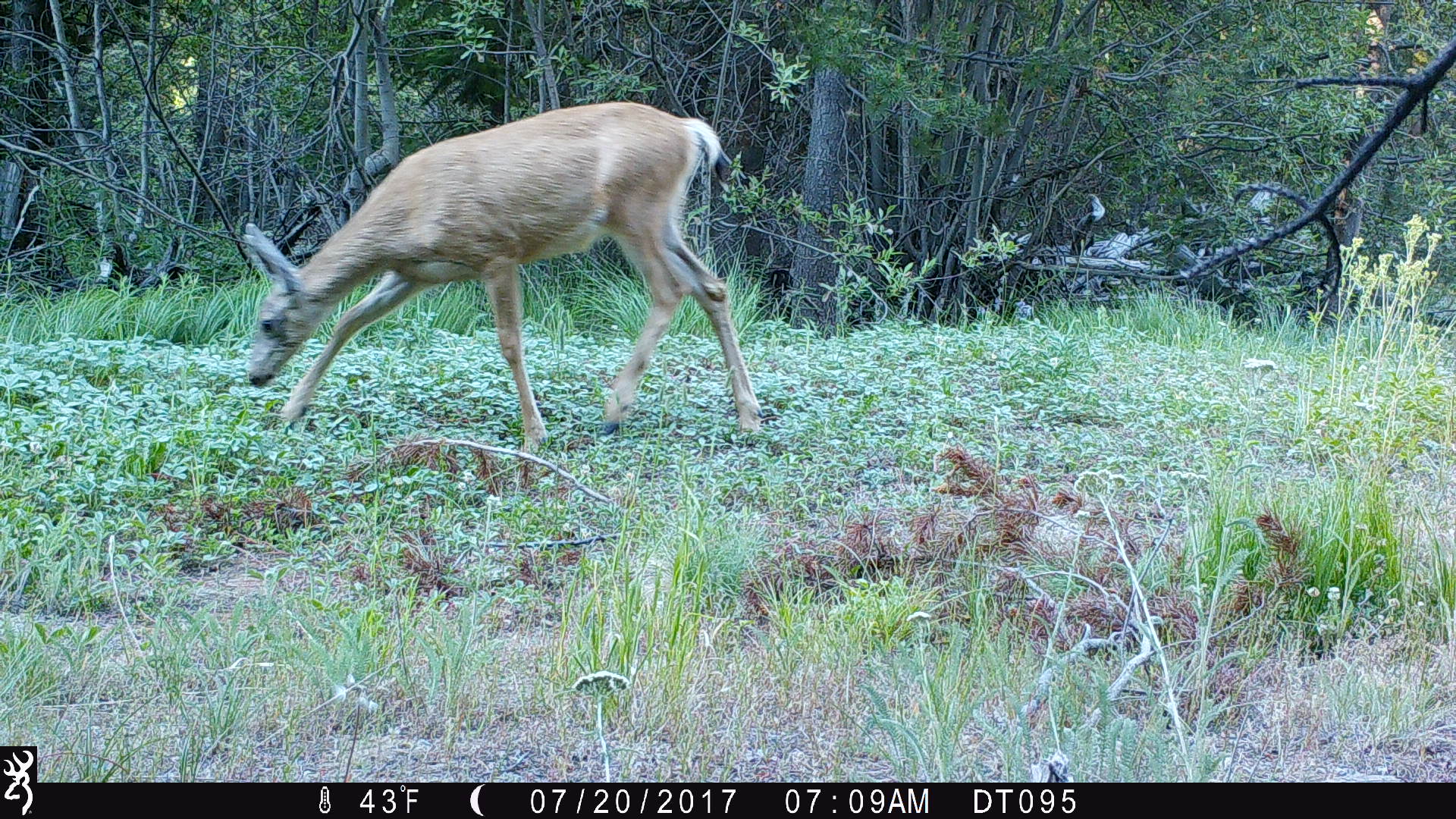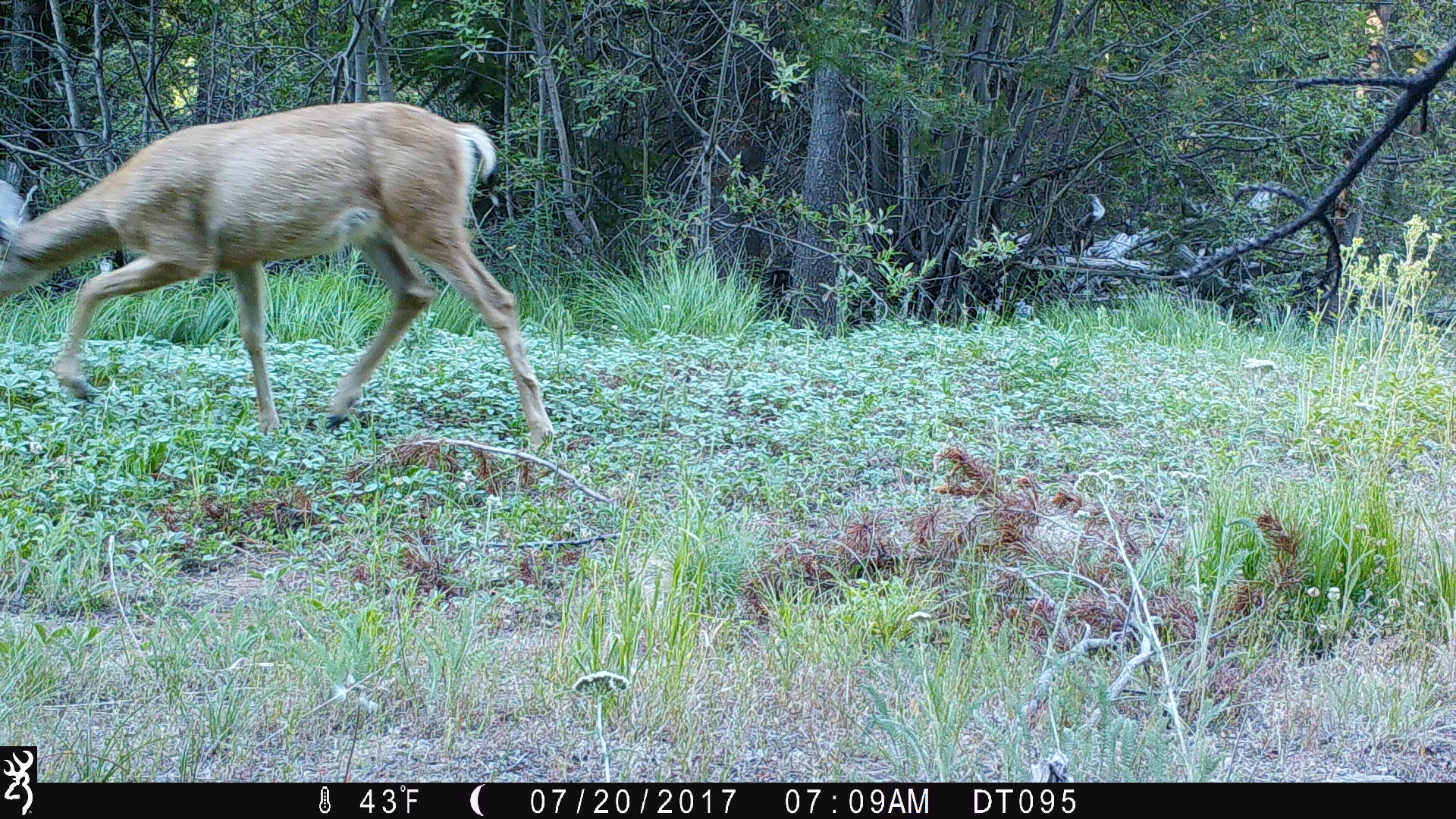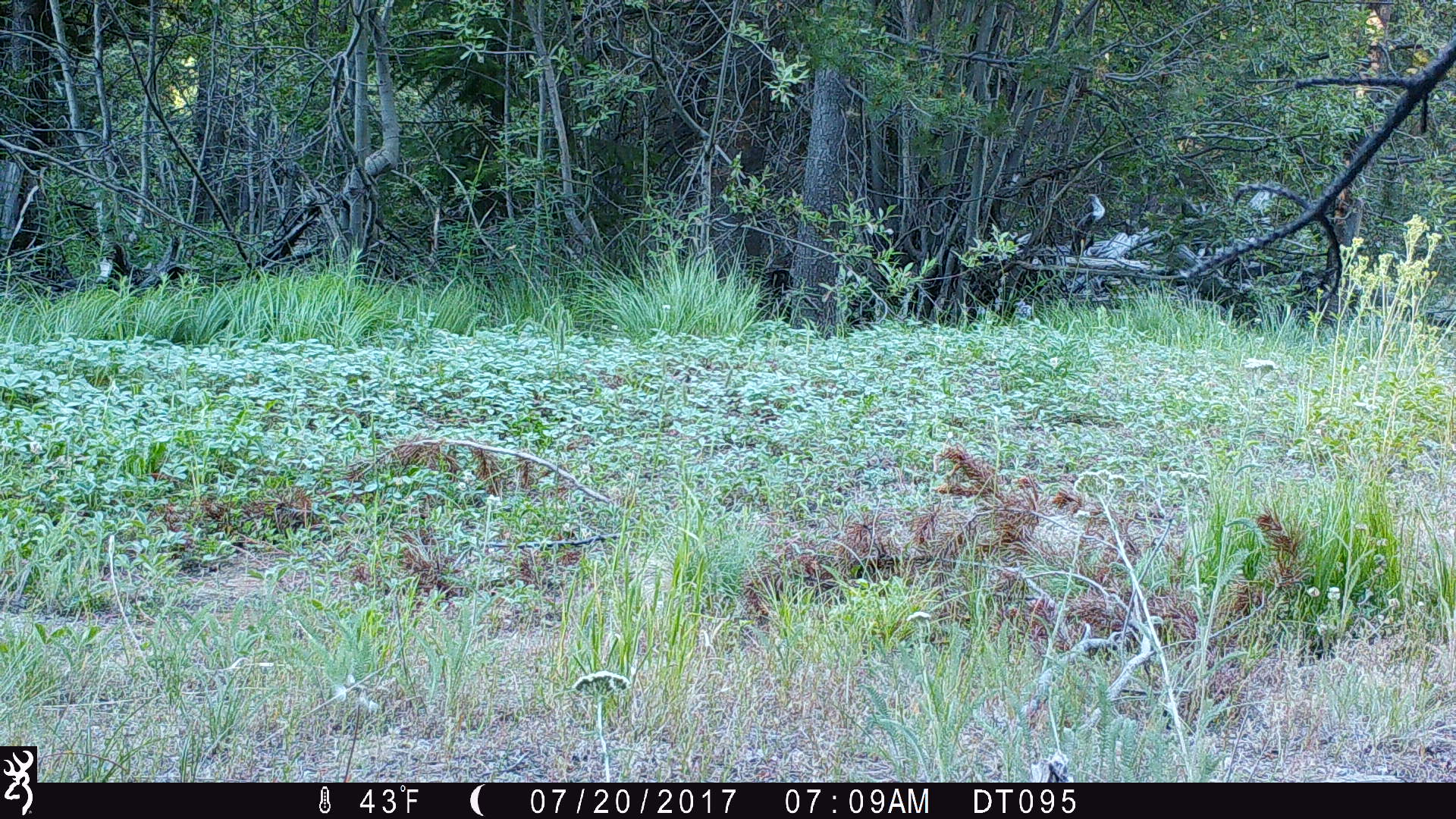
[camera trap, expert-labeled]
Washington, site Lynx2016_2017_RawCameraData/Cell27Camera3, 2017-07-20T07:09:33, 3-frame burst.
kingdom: Animalia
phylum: Chordata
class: Mammalia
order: Artiodactyla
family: Cervidae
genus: Odocoileus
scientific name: Odocoileus hemionus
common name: mule deer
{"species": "Odocoileus hemionus (mule deer)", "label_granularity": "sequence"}